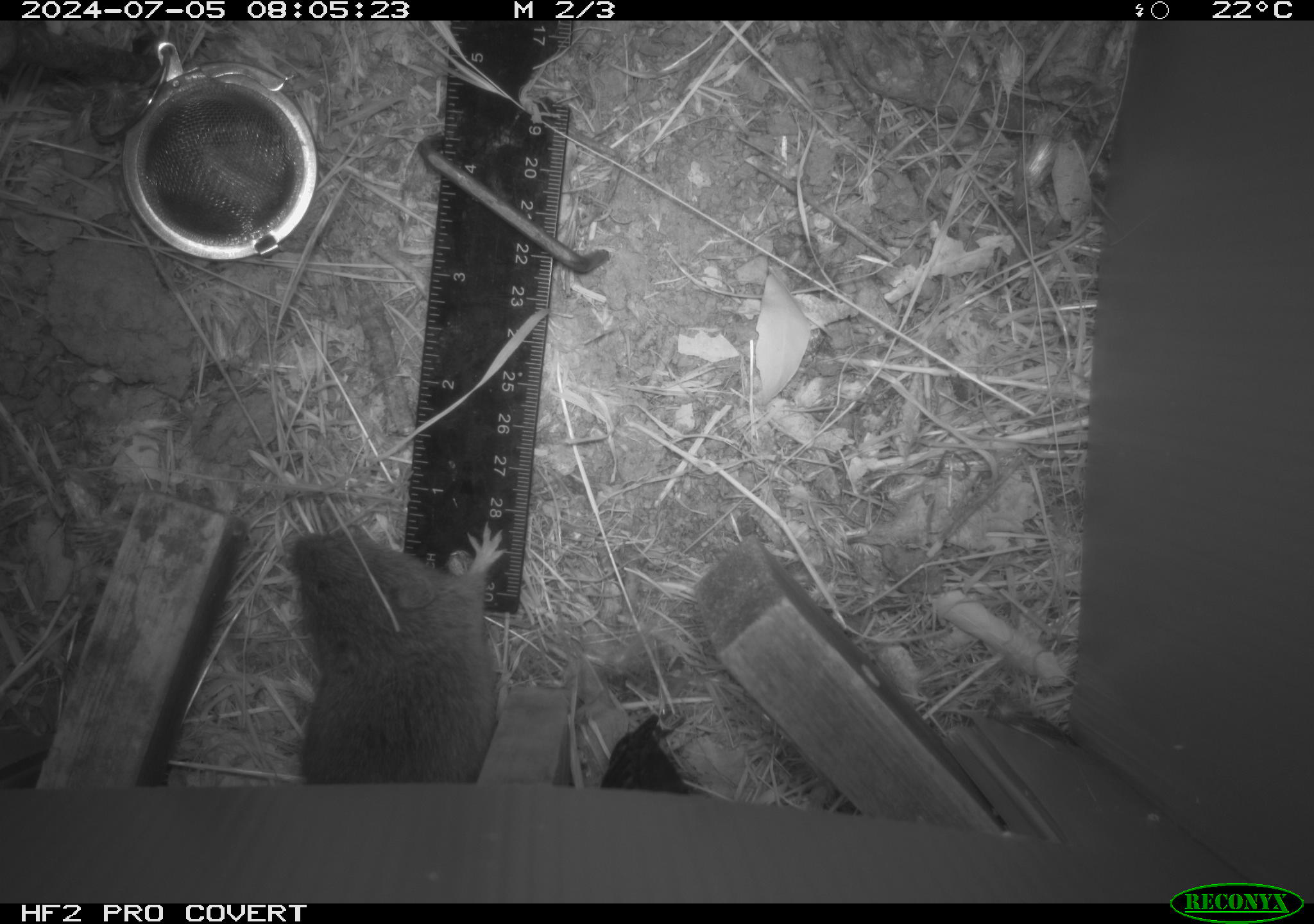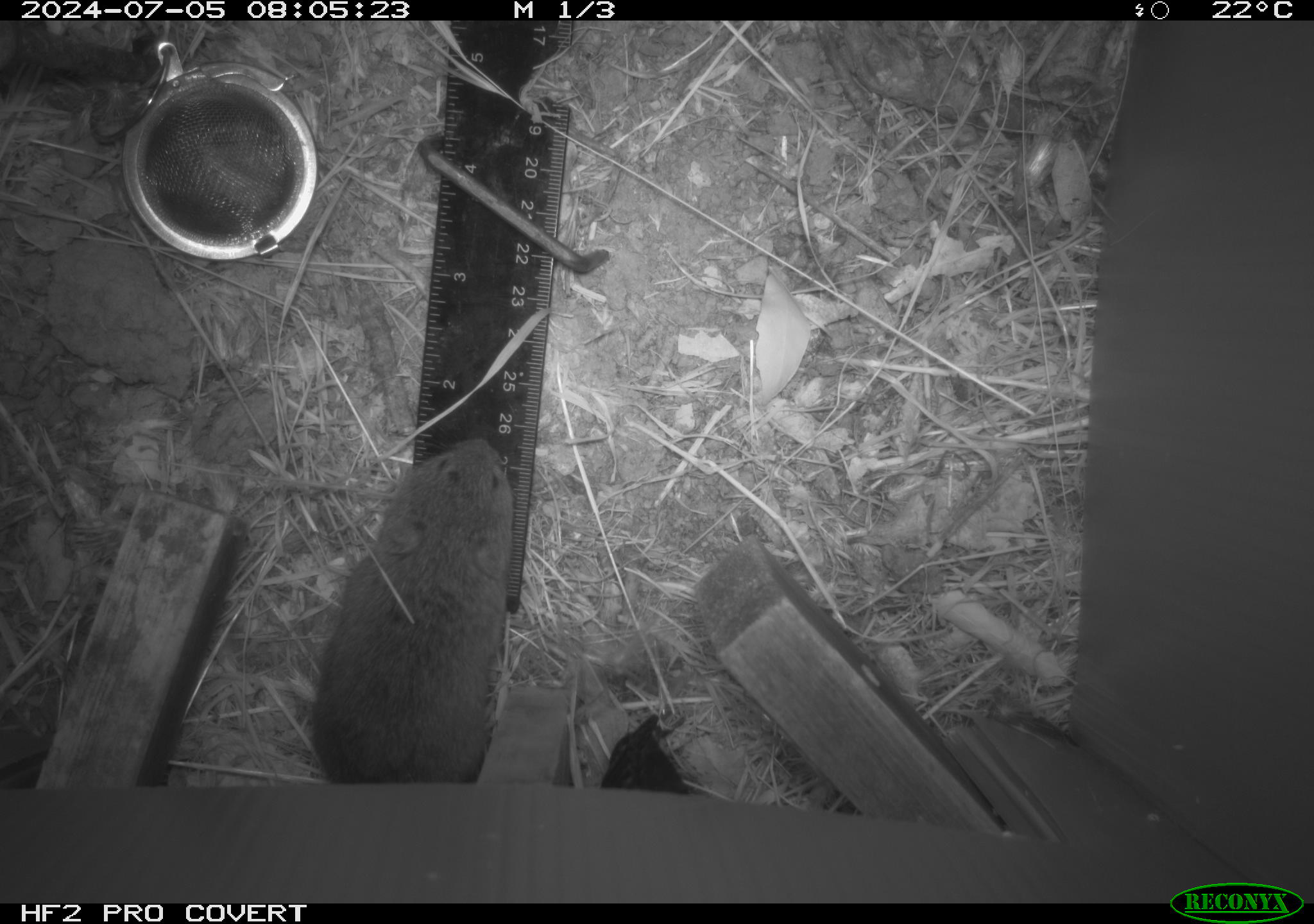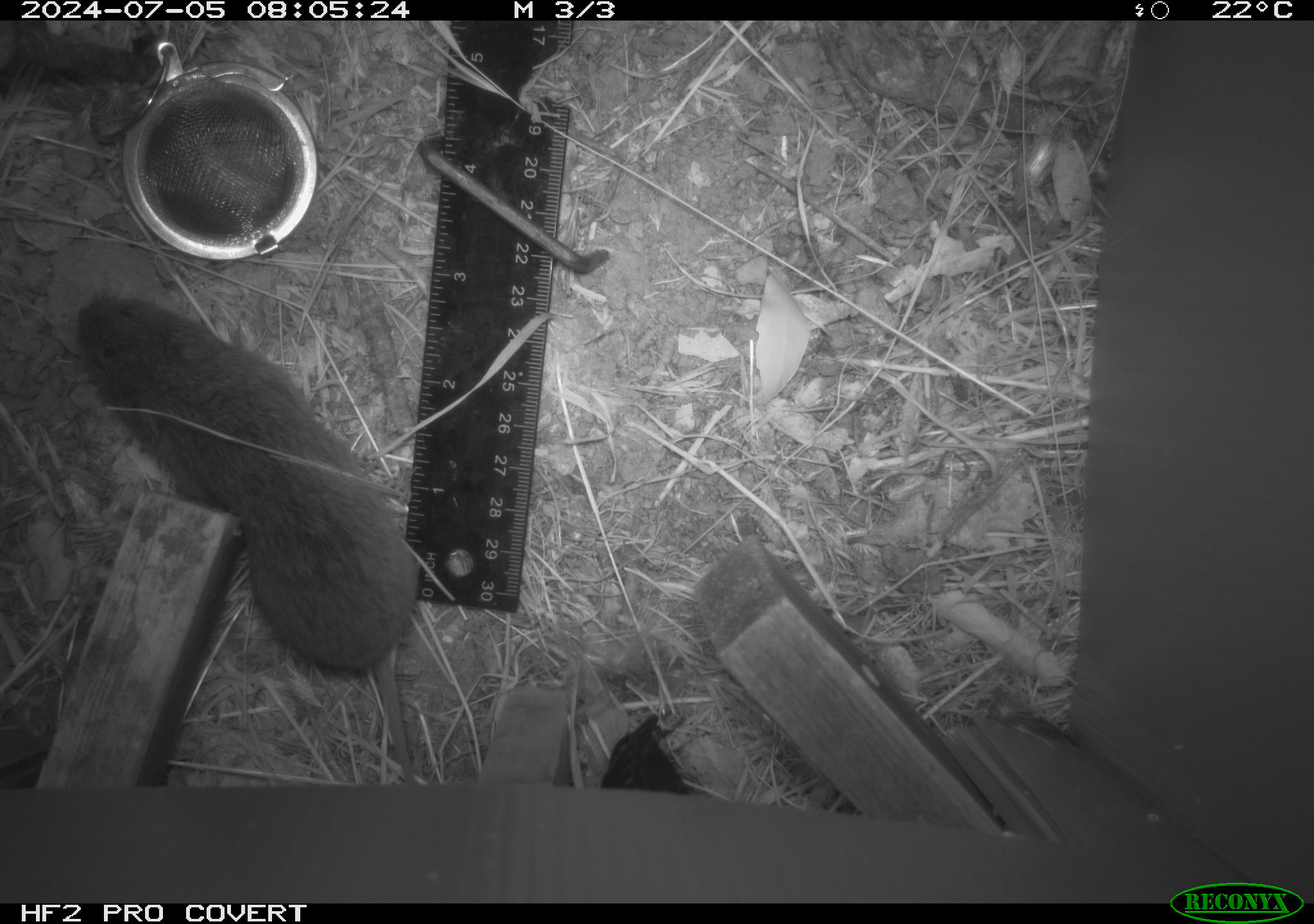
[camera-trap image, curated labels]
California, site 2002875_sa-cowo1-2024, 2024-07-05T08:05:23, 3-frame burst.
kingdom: Animalia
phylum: Chordata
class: Mammalia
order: Rodentia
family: Cricetidae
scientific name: Arvicolinae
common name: voles, lemmings, and muskrats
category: arvicolinae subfamily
Arvicolinae subfamily (voles, lemmings, and muskrats) (Arvicolinae).